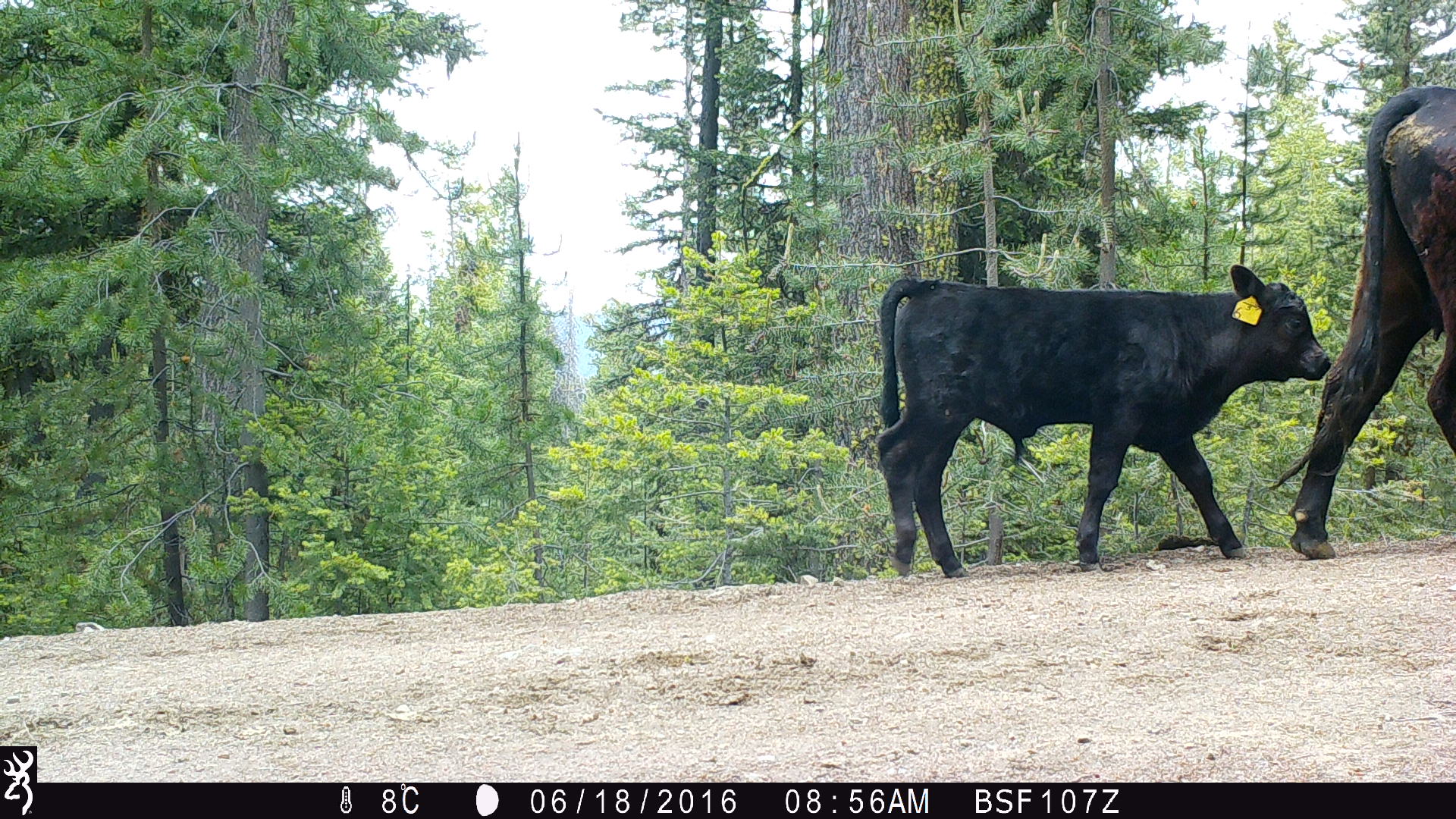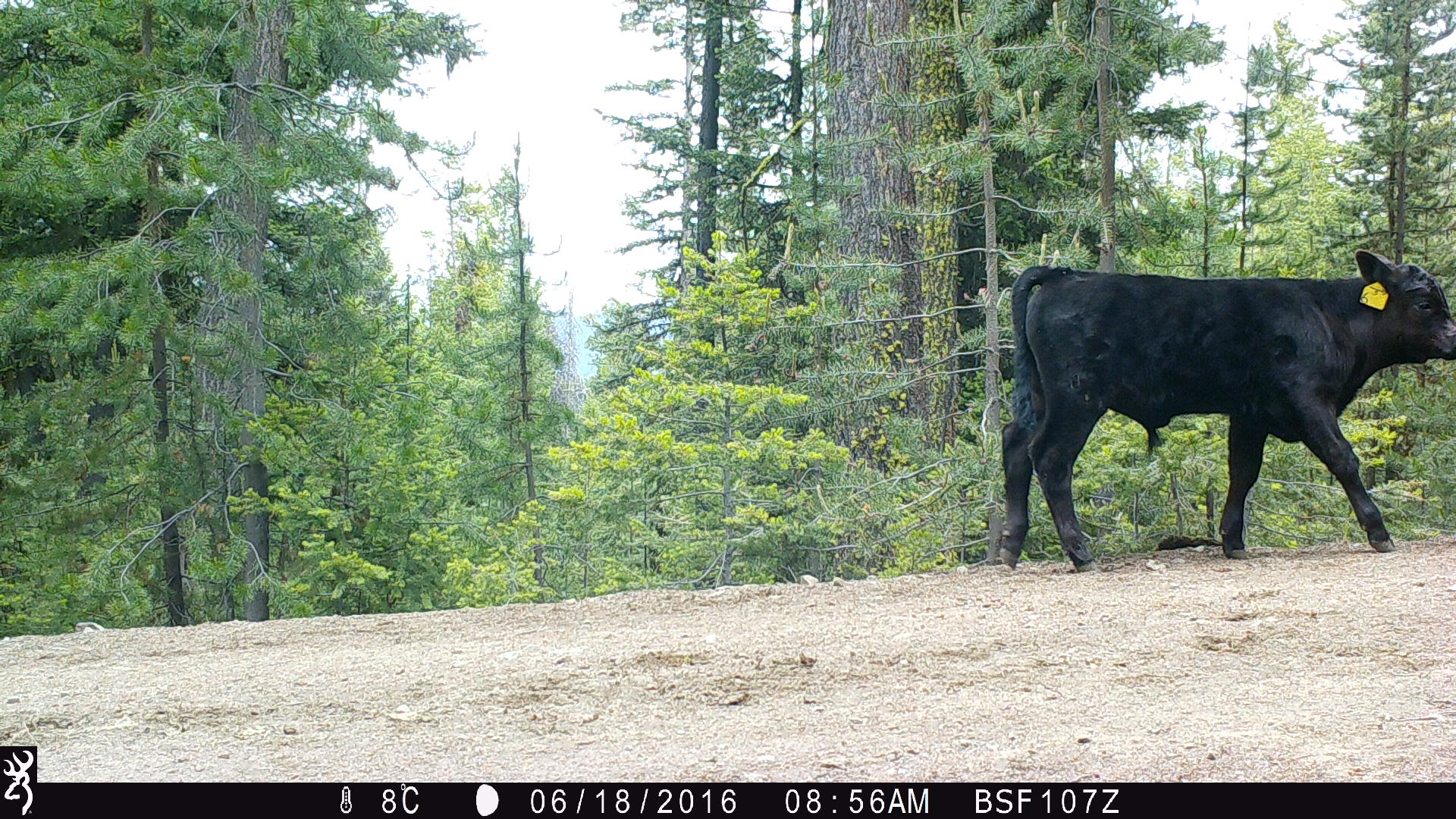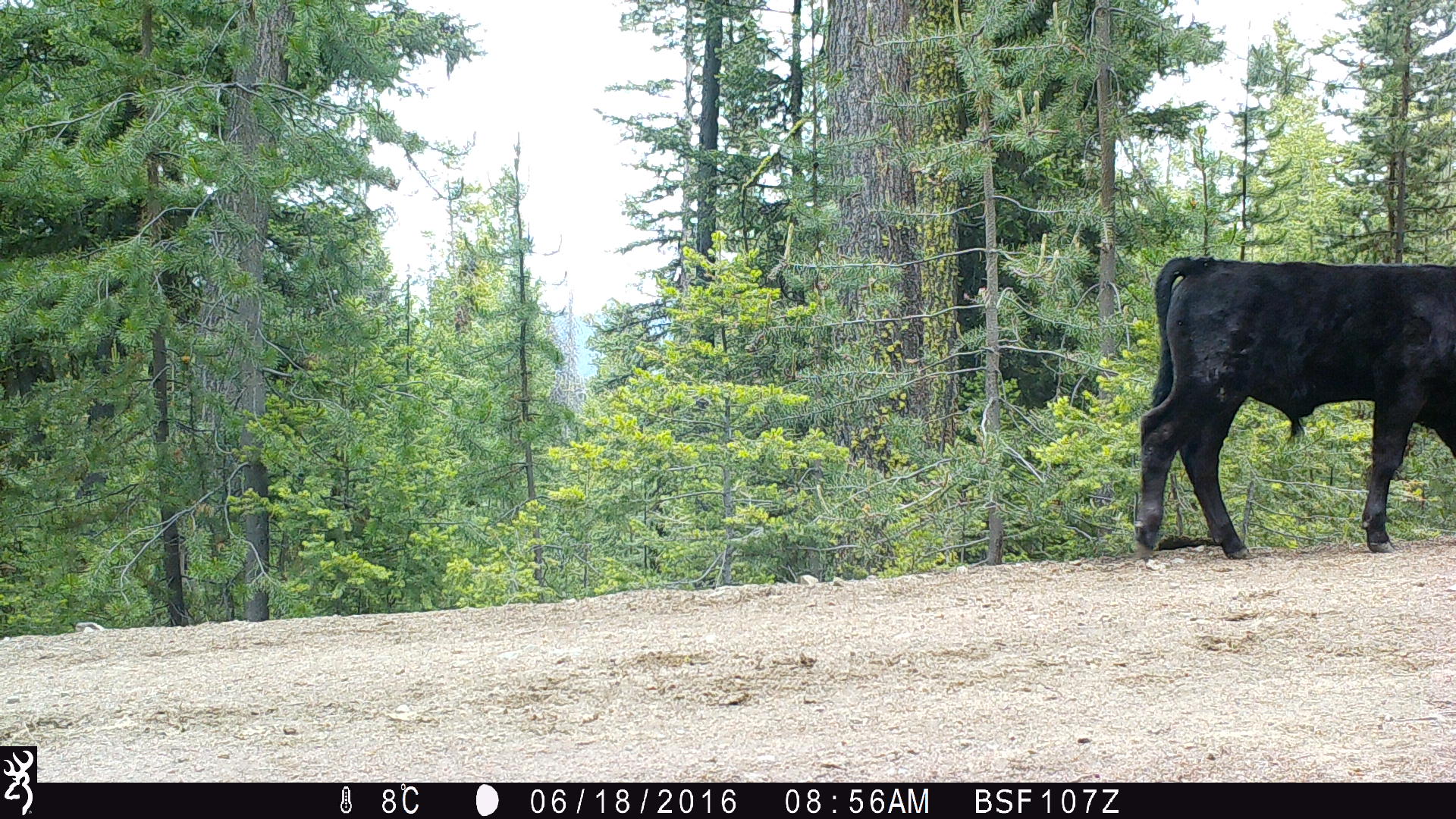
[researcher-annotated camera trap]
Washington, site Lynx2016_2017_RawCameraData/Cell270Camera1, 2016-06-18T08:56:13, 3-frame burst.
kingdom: Animalia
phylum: Chordata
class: Mammalia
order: Artiodactyla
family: Bovidae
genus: Bos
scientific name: Bos taurus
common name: domestic cattle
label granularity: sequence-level